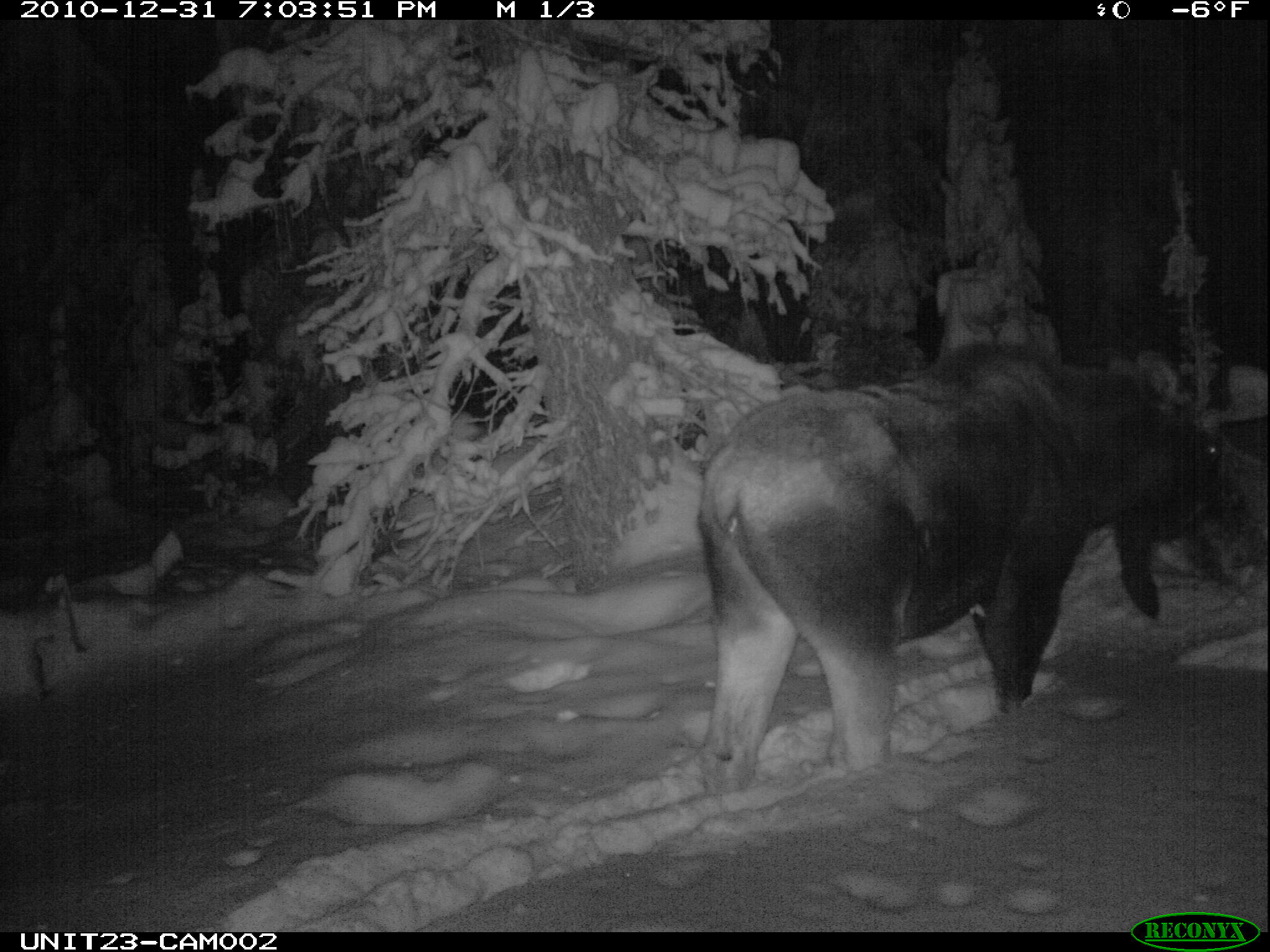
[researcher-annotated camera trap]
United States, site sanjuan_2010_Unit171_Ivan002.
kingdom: Animalia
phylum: Chordata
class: Mammalia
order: Artiodactyla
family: Cervidae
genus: Alces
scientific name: Alces alces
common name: moose